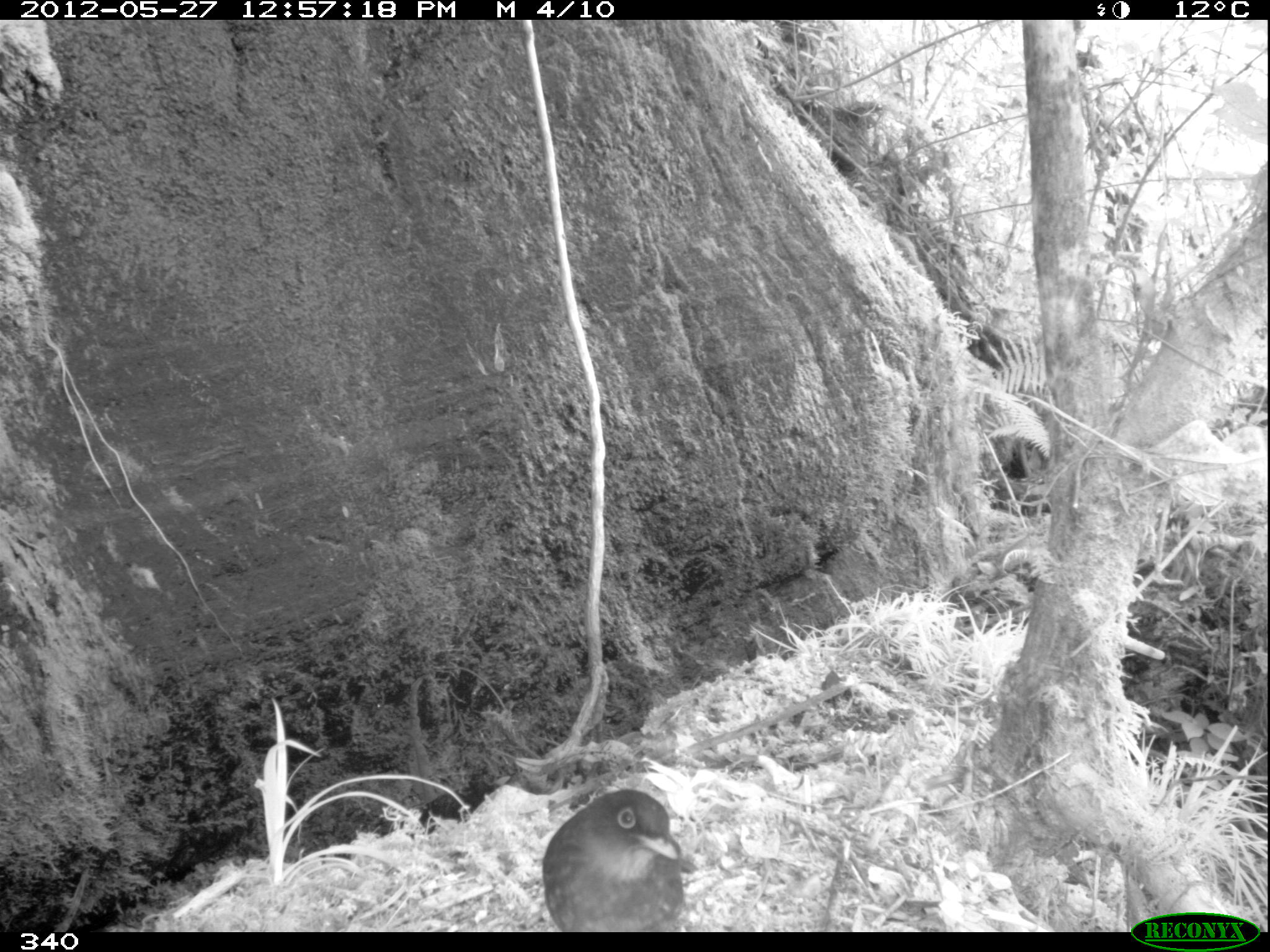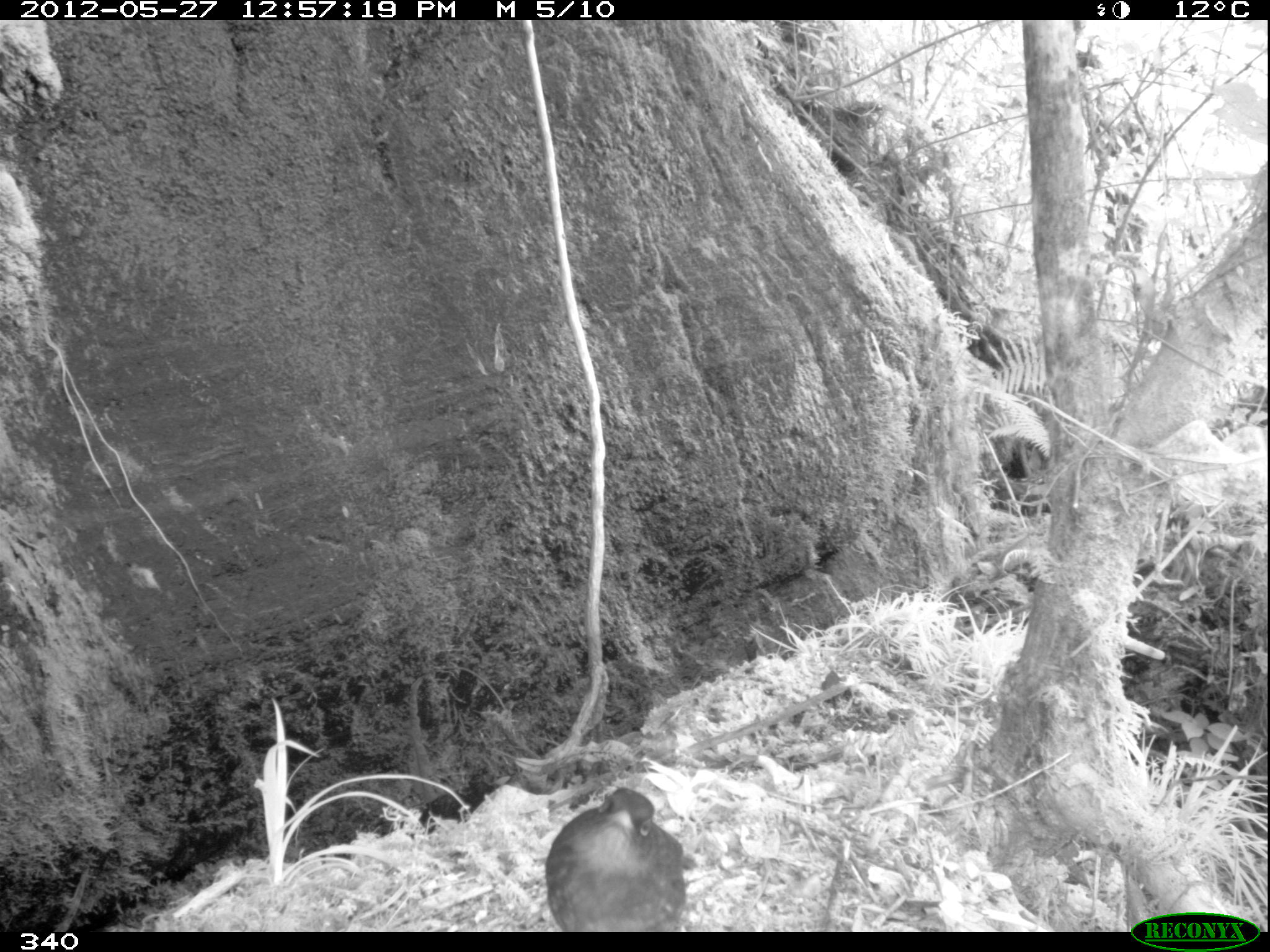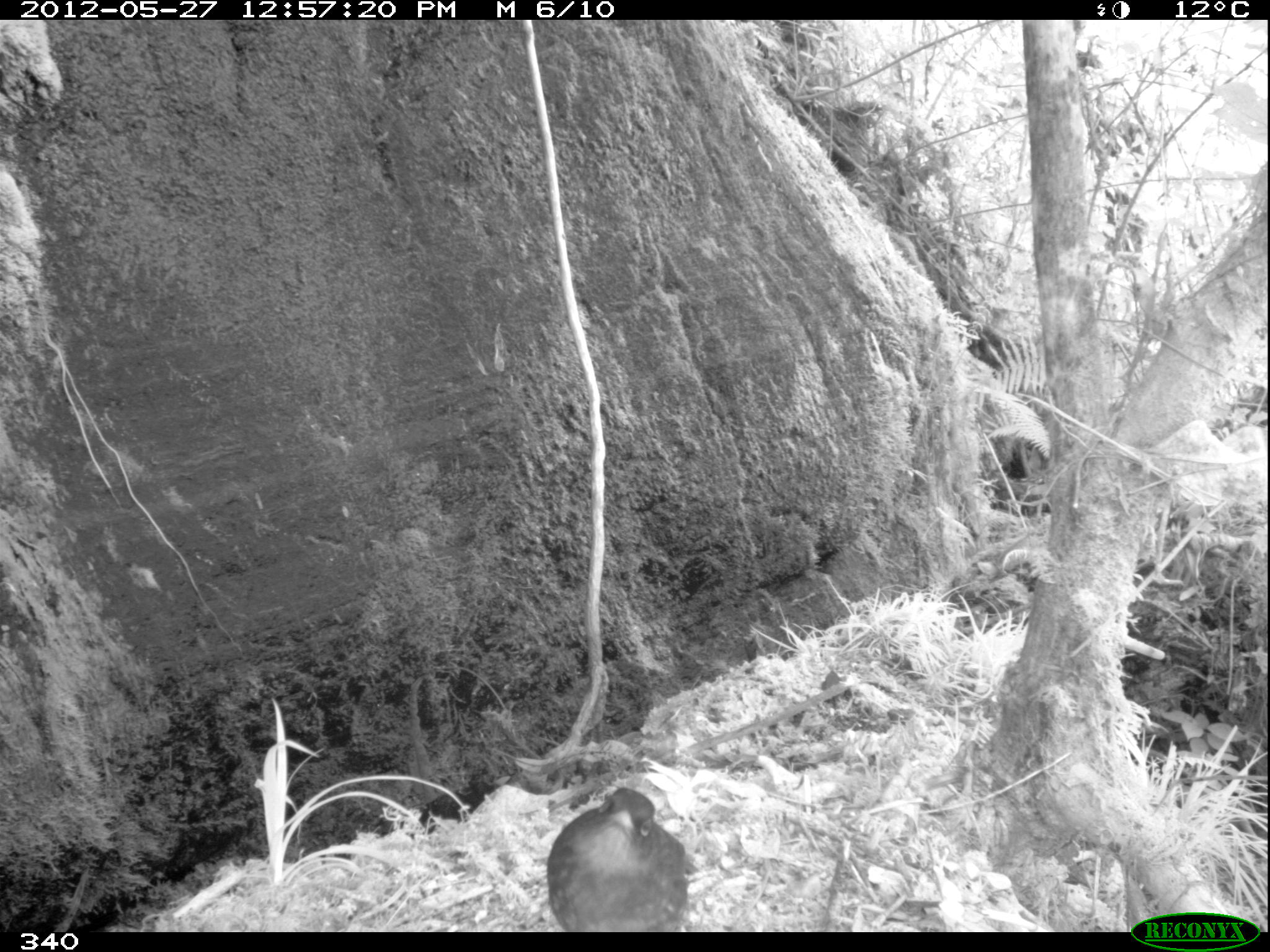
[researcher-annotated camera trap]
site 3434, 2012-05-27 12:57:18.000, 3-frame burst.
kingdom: Animalia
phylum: Chordata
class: Aves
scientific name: Aves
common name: bird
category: unknown bird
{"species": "unknown bird (bird) (Aves)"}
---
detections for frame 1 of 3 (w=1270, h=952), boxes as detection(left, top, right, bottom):
unknown bird: detection(542, 788, 684, 930)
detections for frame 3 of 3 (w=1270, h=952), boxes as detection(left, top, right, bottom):
unknown bird: detection(546, 785, 688, 930)